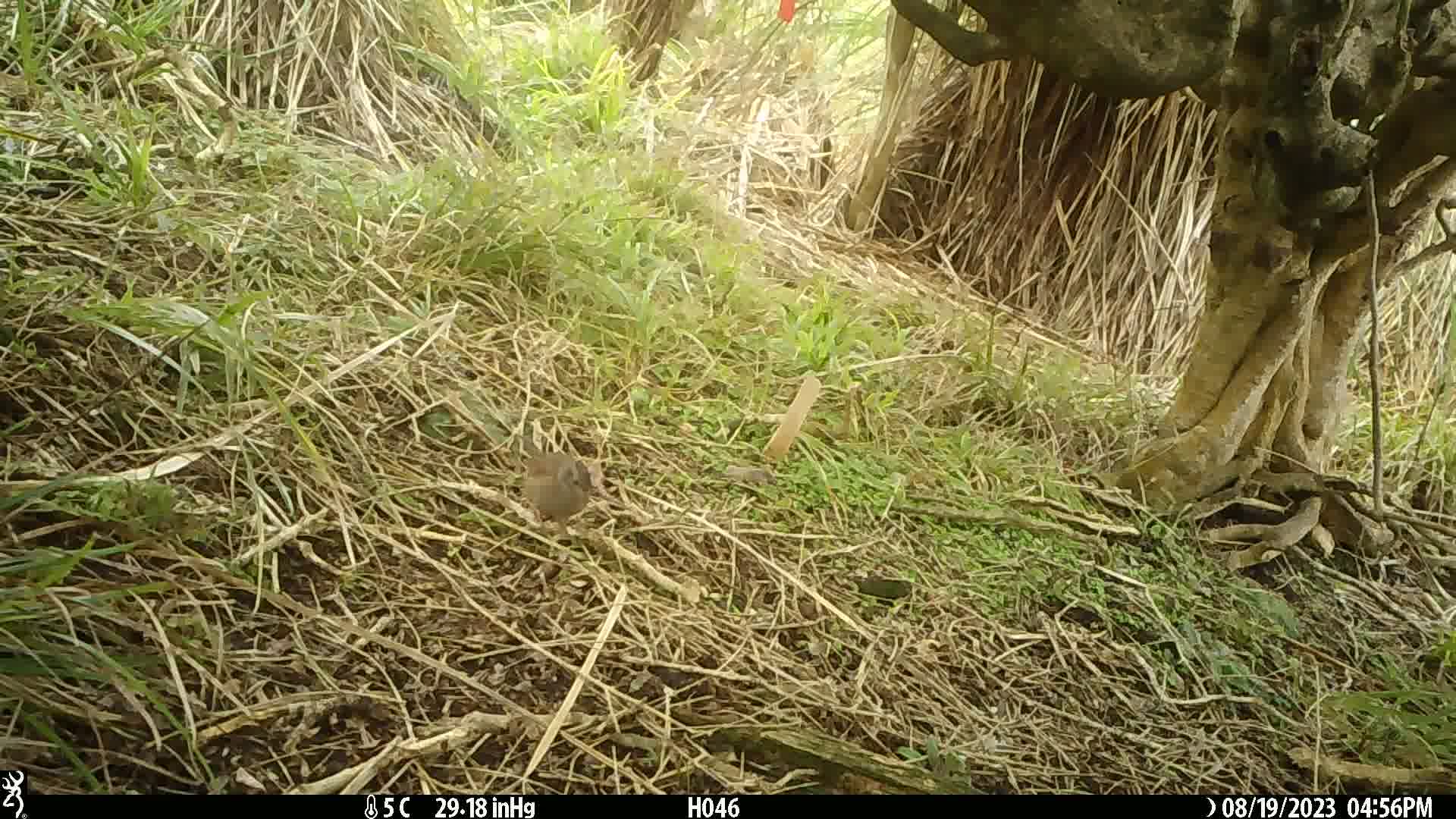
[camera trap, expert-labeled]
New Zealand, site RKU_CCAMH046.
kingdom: Animalia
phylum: Chordata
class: Aves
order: Passeriformes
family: Prunellidae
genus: Prunella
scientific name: Prunella modularis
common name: dunnock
Dunnock (Prunella modularis).